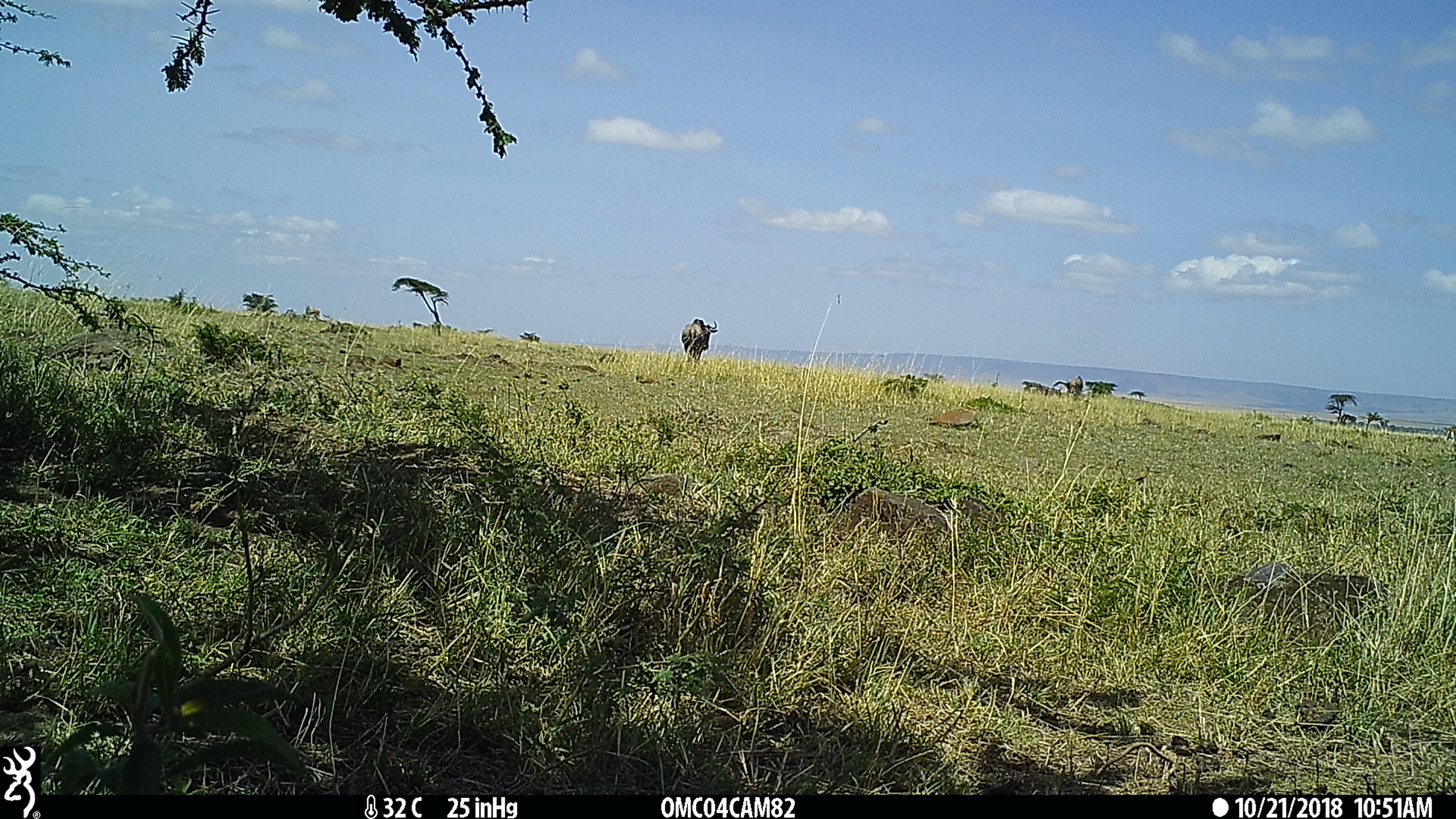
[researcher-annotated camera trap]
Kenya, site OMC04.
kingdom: Animalia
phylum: Chordata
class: Mammalia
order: Artiodactyla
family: Bovidae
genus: Connochaetes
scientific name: Connochaetes taurinus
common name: blue wildebeest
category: wildebeest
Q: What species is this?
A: Wildebeest (blue wildebeest) (Connochaetes taurinus).